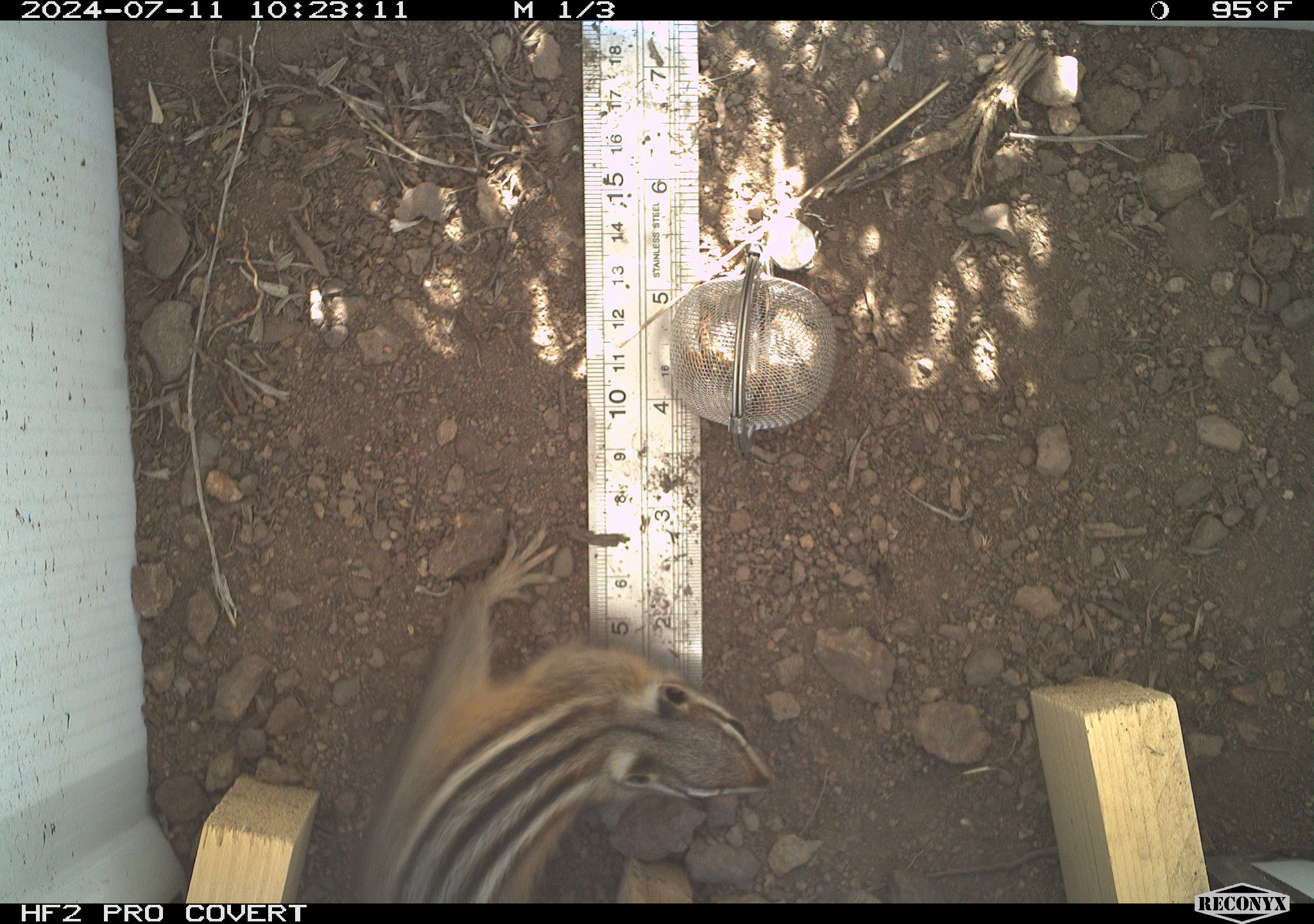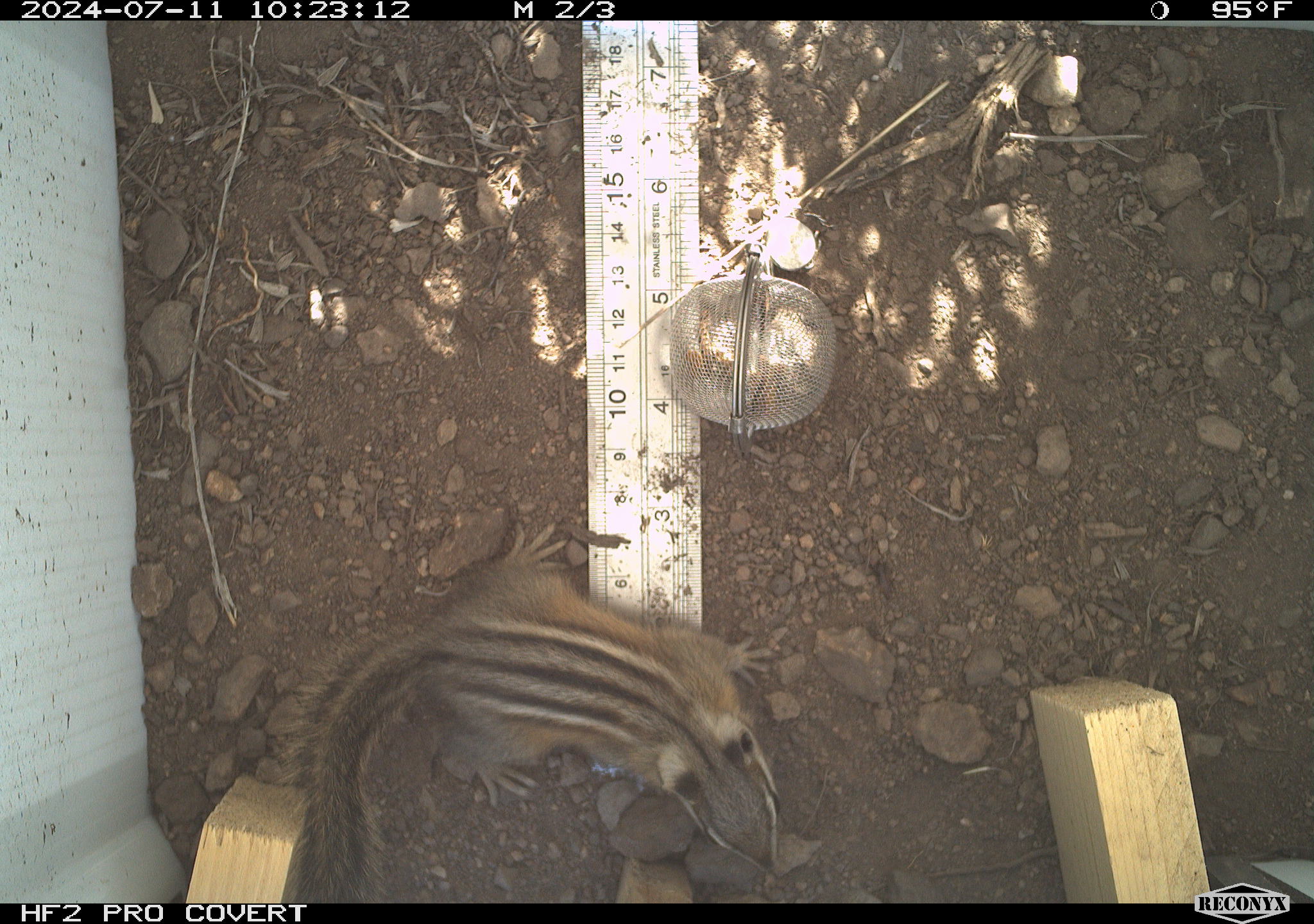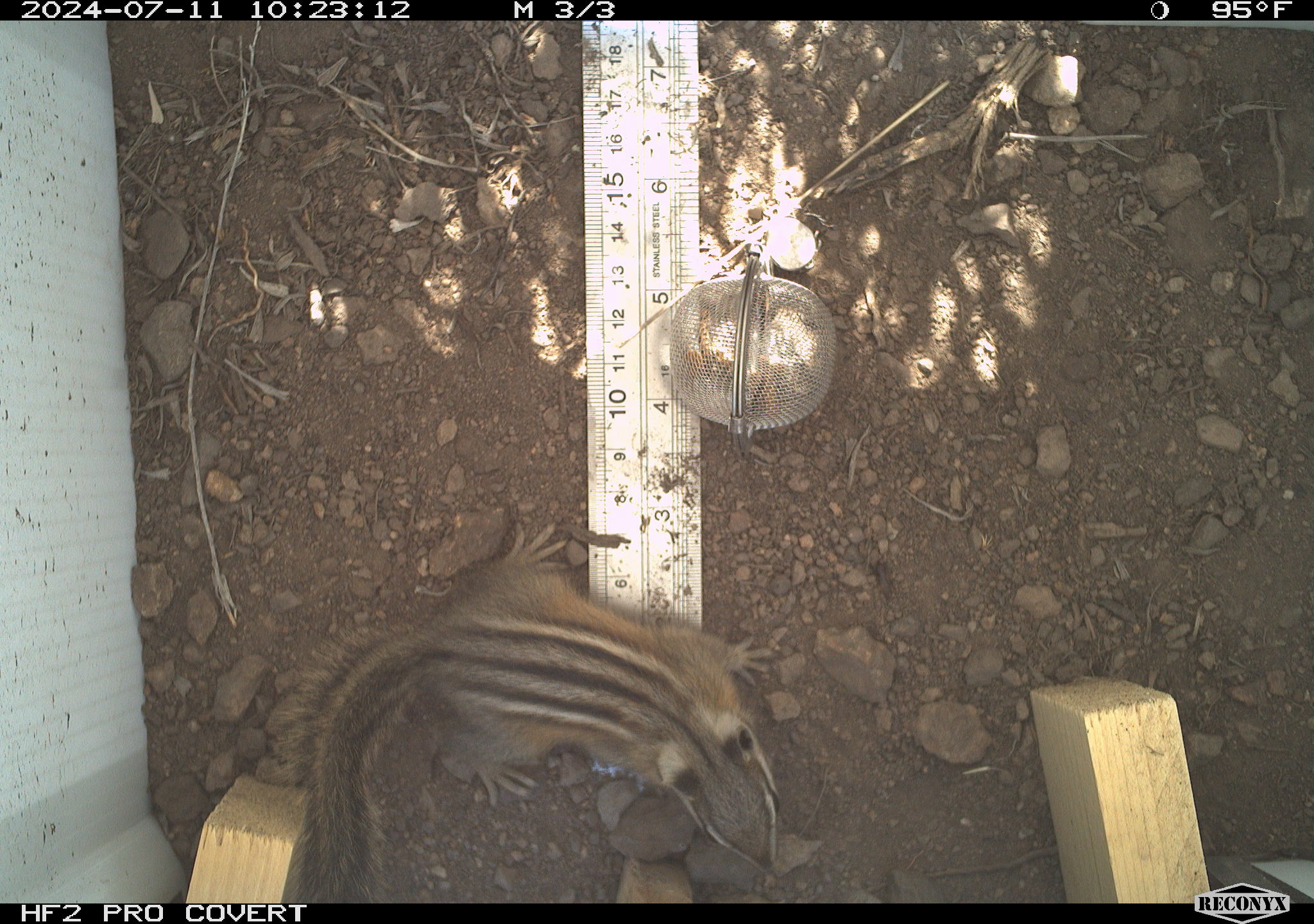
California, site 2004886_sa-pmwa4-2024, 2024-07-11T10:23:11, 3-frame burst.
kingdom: Animalia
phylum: Chordata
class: Mammalia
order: Rodentia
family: Sciuridae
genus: Neotamias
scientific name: Neotamias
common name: western chipmunks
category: neotamias species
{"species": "neotamias species (western chipmunks) (Neotamias)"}